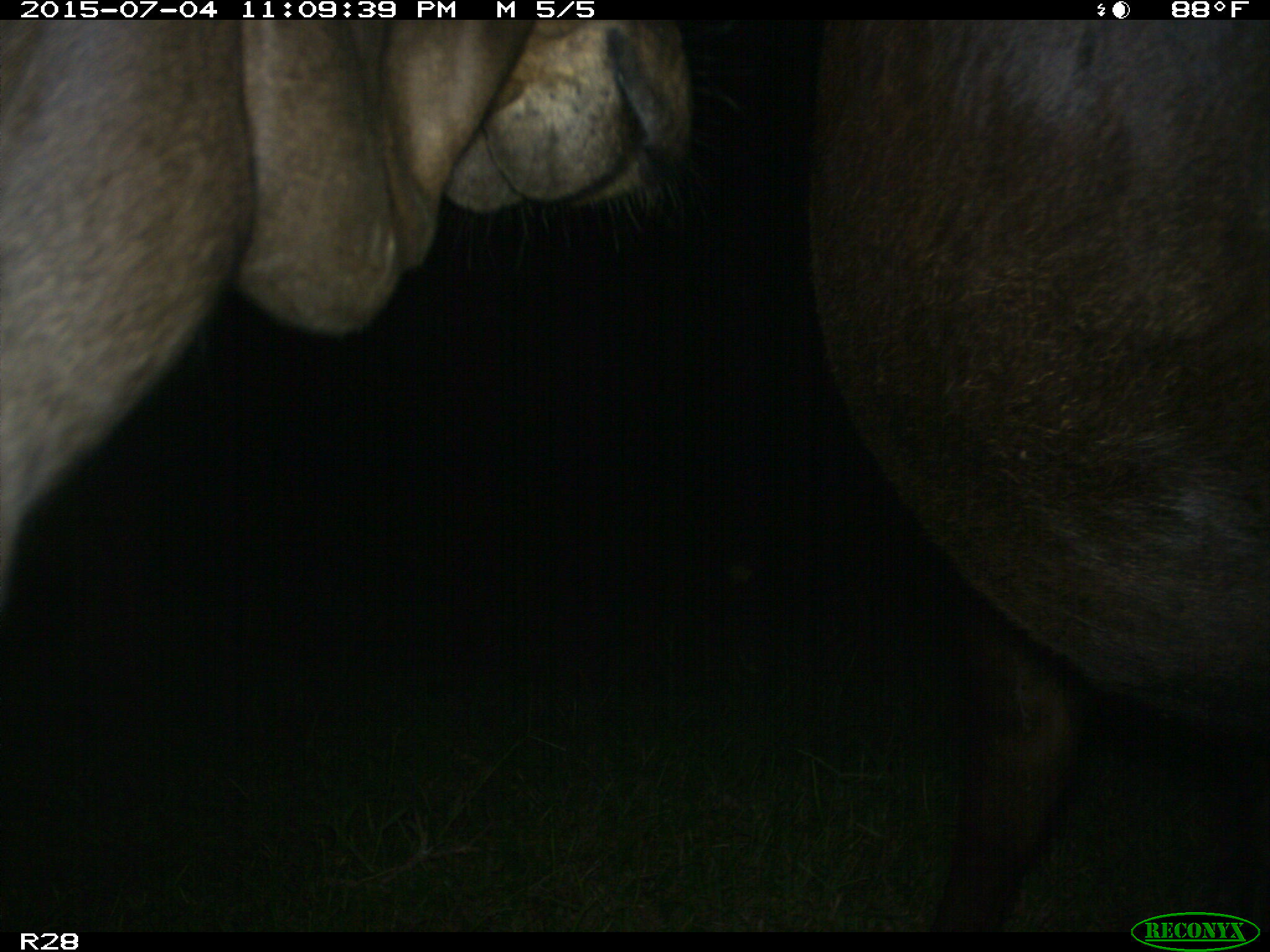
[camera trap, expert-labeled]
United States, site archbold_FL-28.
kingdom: Animalia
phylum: Chordata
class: Mammalia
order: Artiodactyla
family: Bovidae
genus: Bos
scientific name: Bos taurus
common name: domestic cow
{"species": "Bos taurus (domestic cow)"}